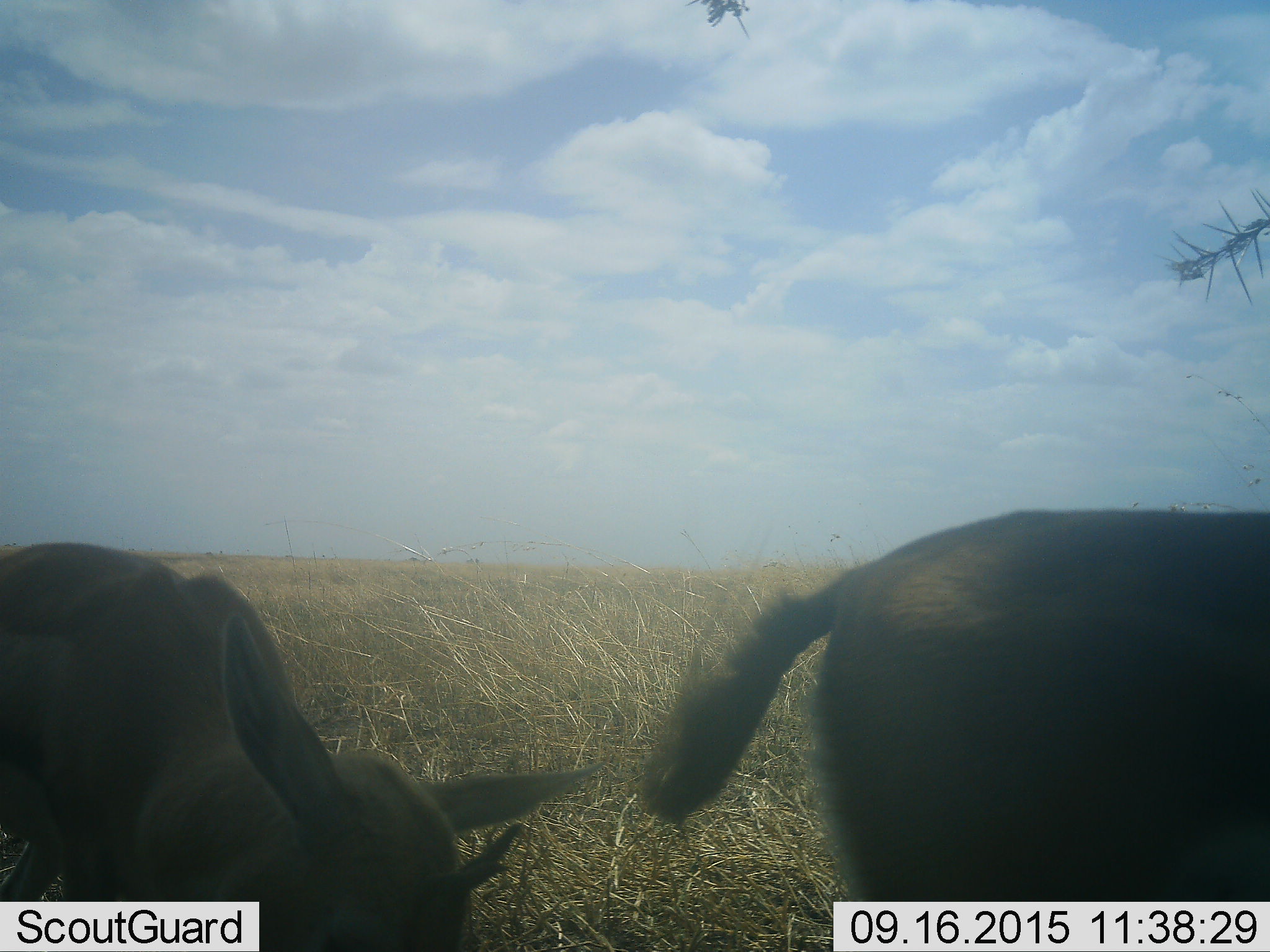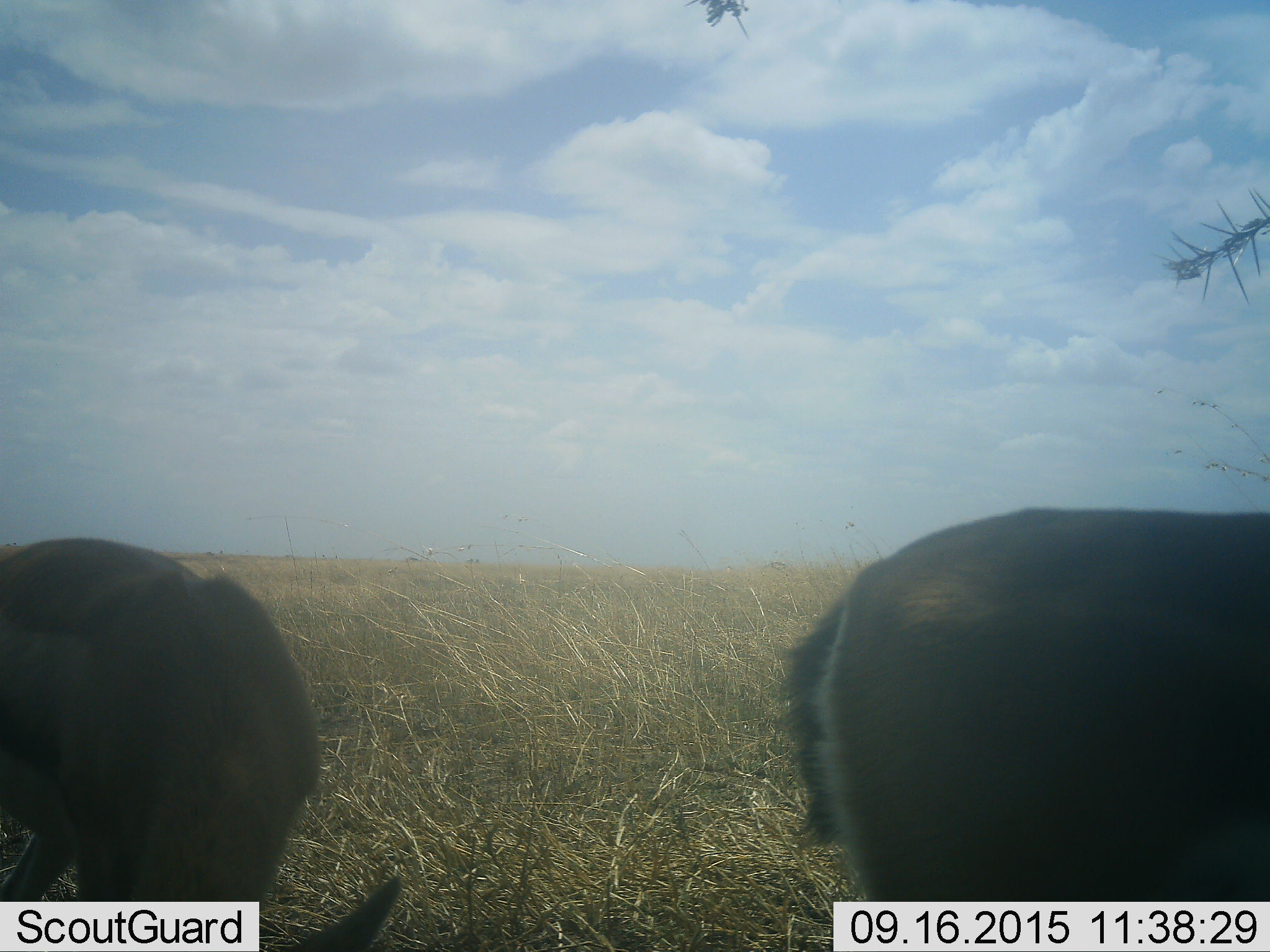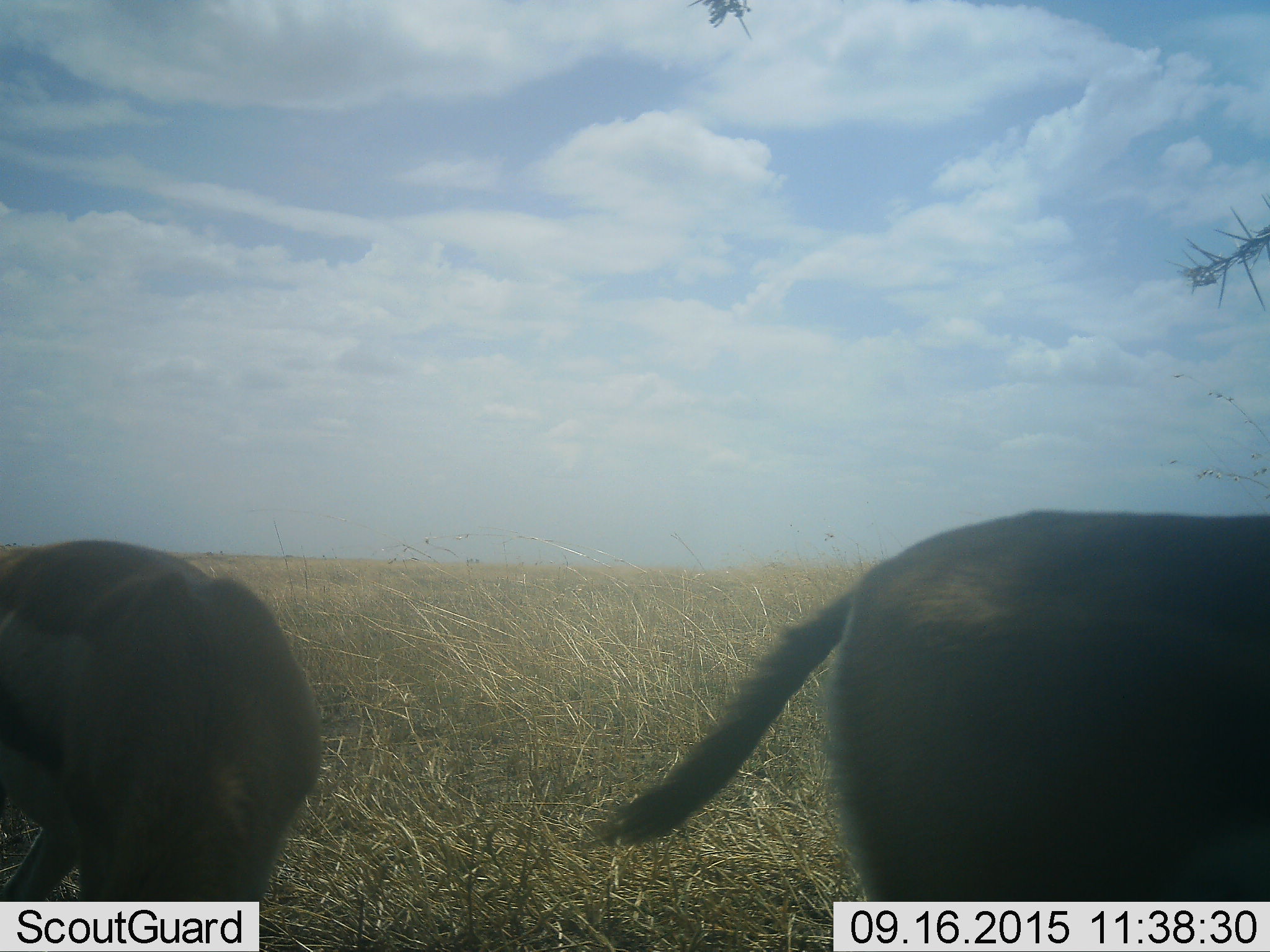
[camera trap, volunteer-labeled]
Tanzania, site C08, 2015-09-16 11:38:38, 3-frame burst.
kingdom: Animalia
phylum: Chordata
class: Mammalia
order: Artiodactyla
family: Bovidae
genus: Eudorcas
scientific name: Eudorcas thomsonii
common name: thomson's gazelle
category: gazellethomsons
Gazellethomsons (thomson's gazelle) (Eudorcas thomsonii), count 2. Behavior (volunteer vote fractions): standing 50%, resting 0%, moving 0%, interacting 0%. Young present (vote fraction): 17%. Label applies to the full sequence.